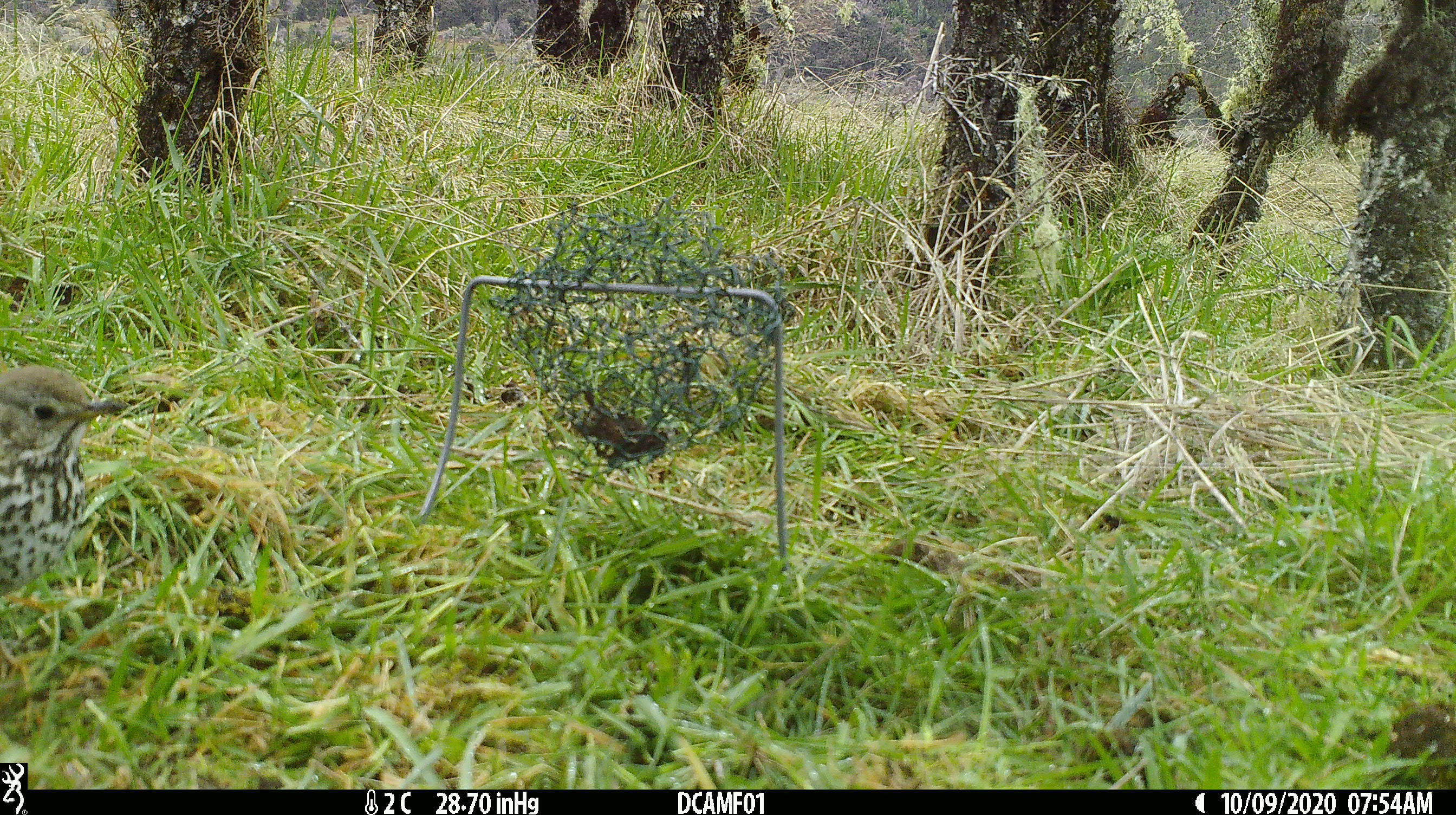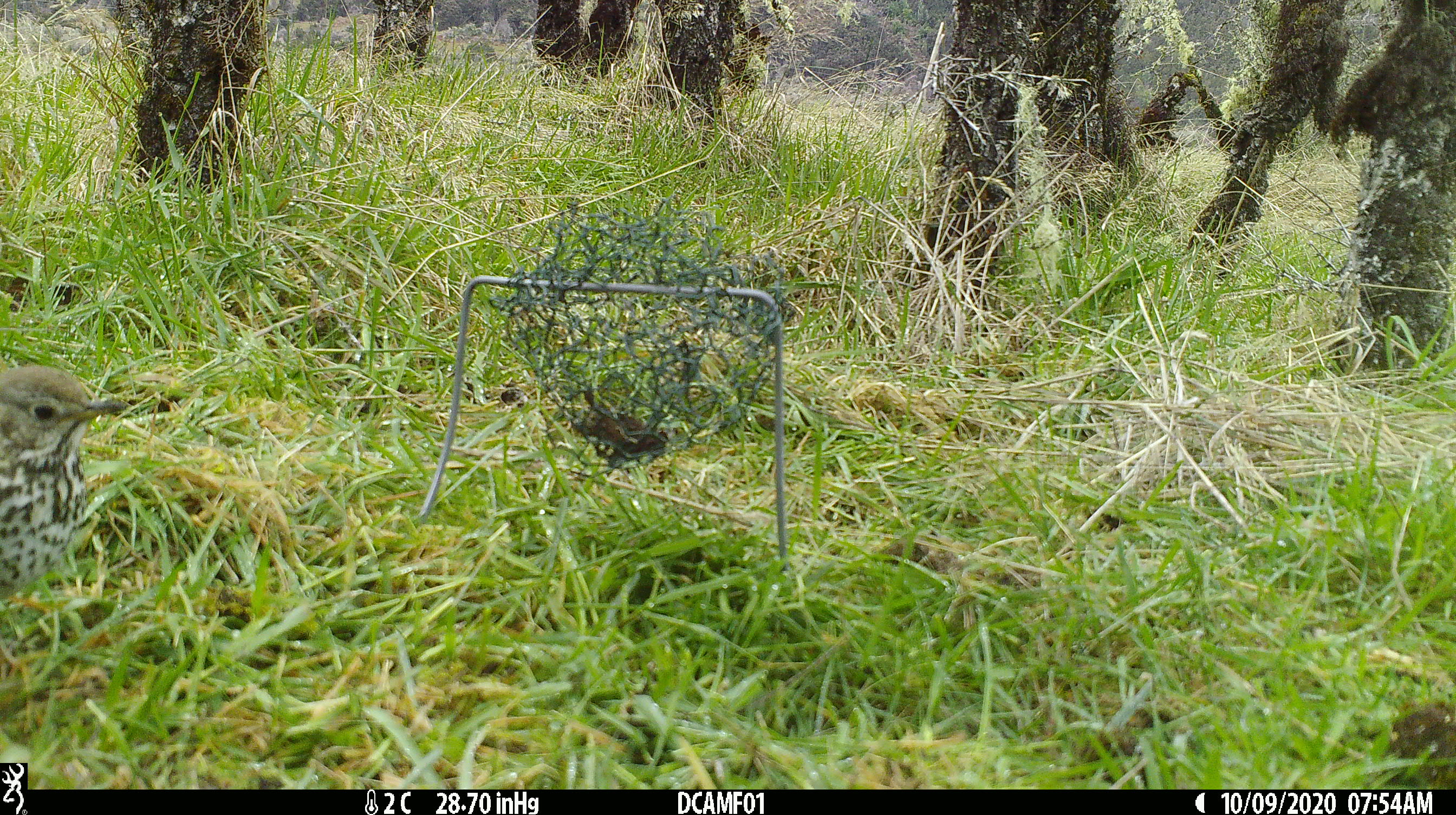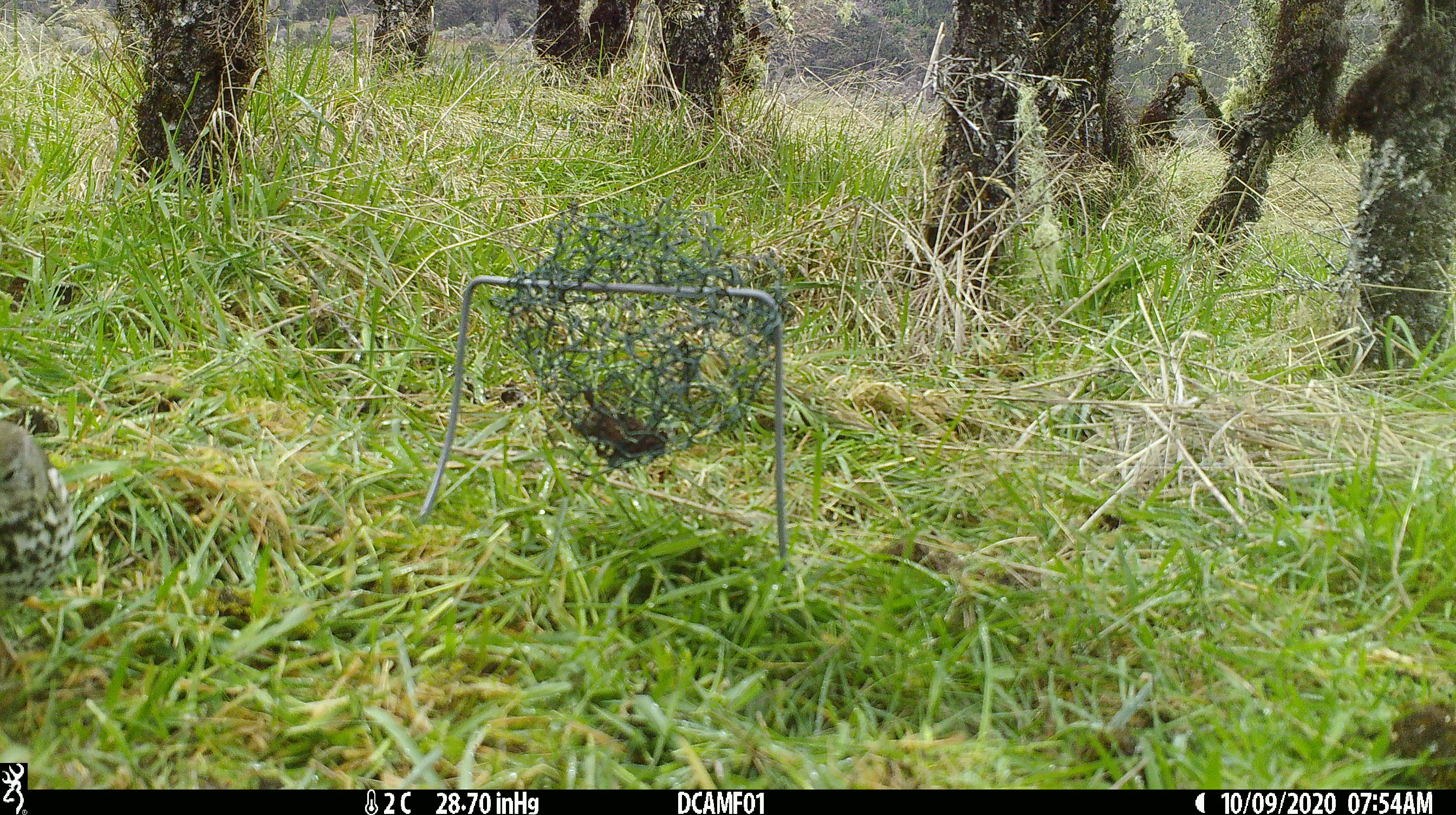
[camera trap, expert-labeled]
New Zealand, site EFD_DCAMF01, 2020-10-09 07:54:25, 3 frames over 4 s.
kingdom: Animalia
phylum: Chordata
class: Aves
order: Passeriformes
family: Turdidae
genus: Turdus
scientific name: Turdus philomelos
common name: song thrush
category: thrush